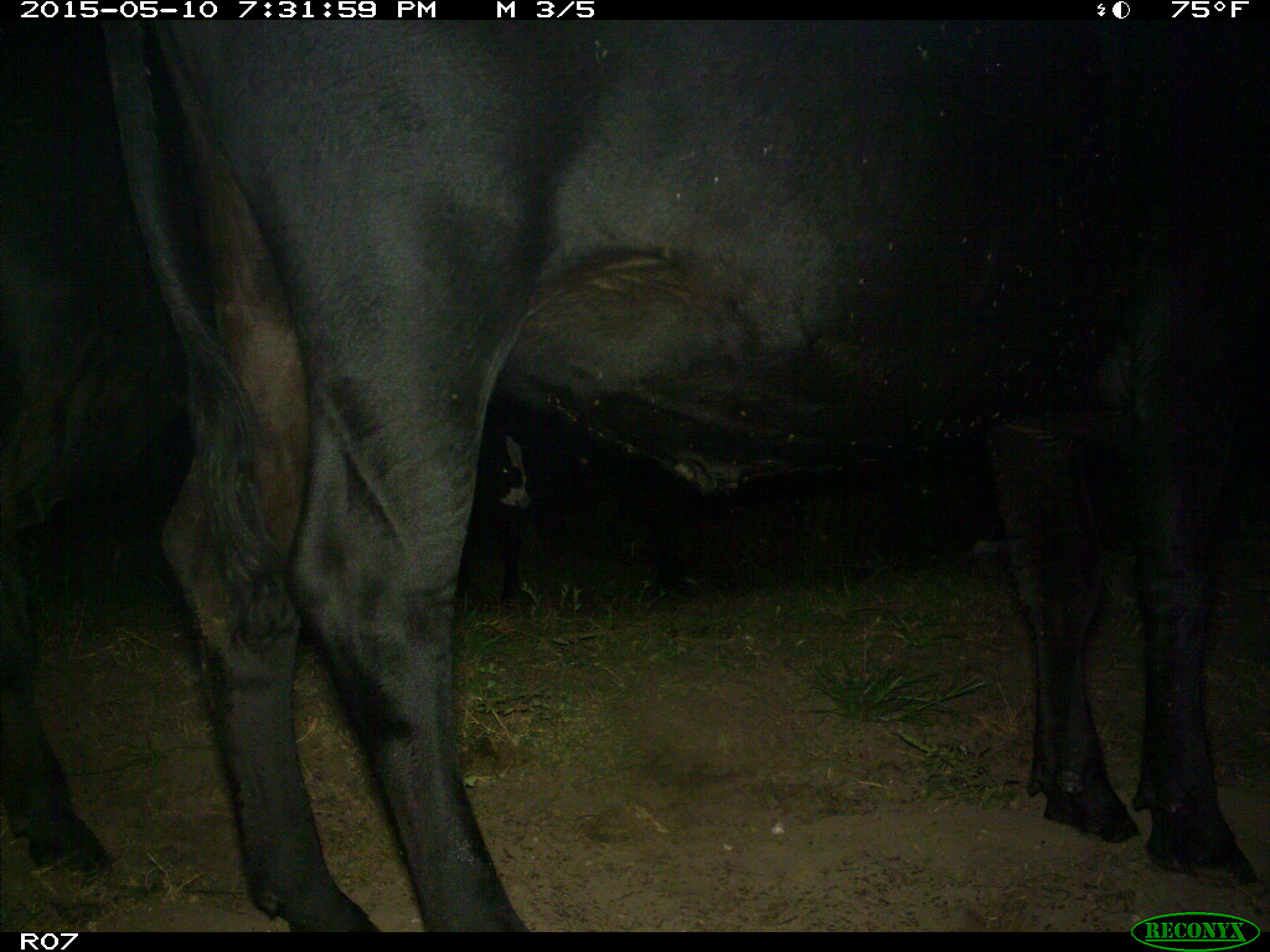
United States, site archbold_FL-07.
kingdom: Animalia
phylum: Chordata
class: Mammalia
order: Artiodactyla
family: Bovidae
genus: Bos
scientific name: Bos taurus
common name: domestic cow